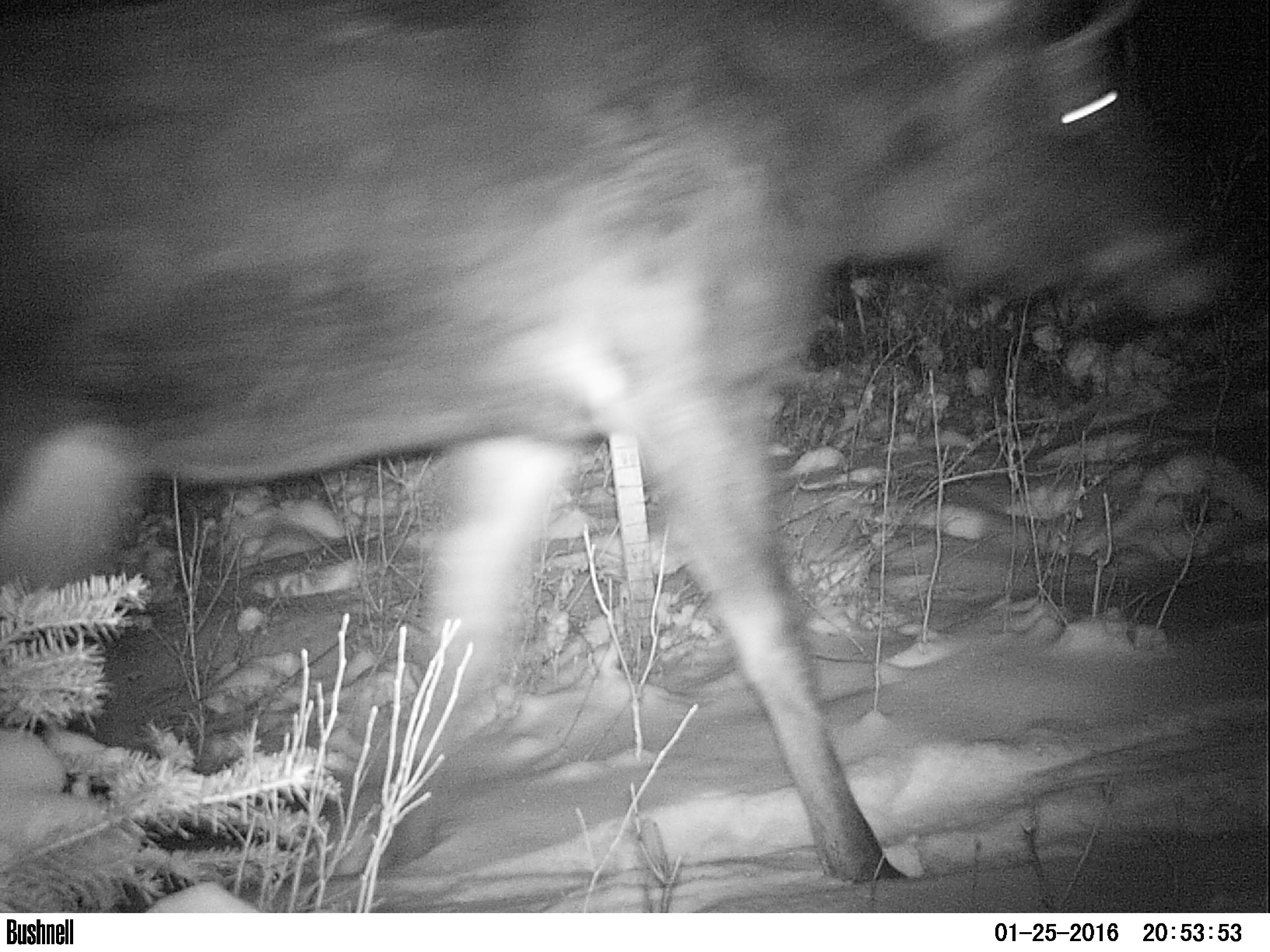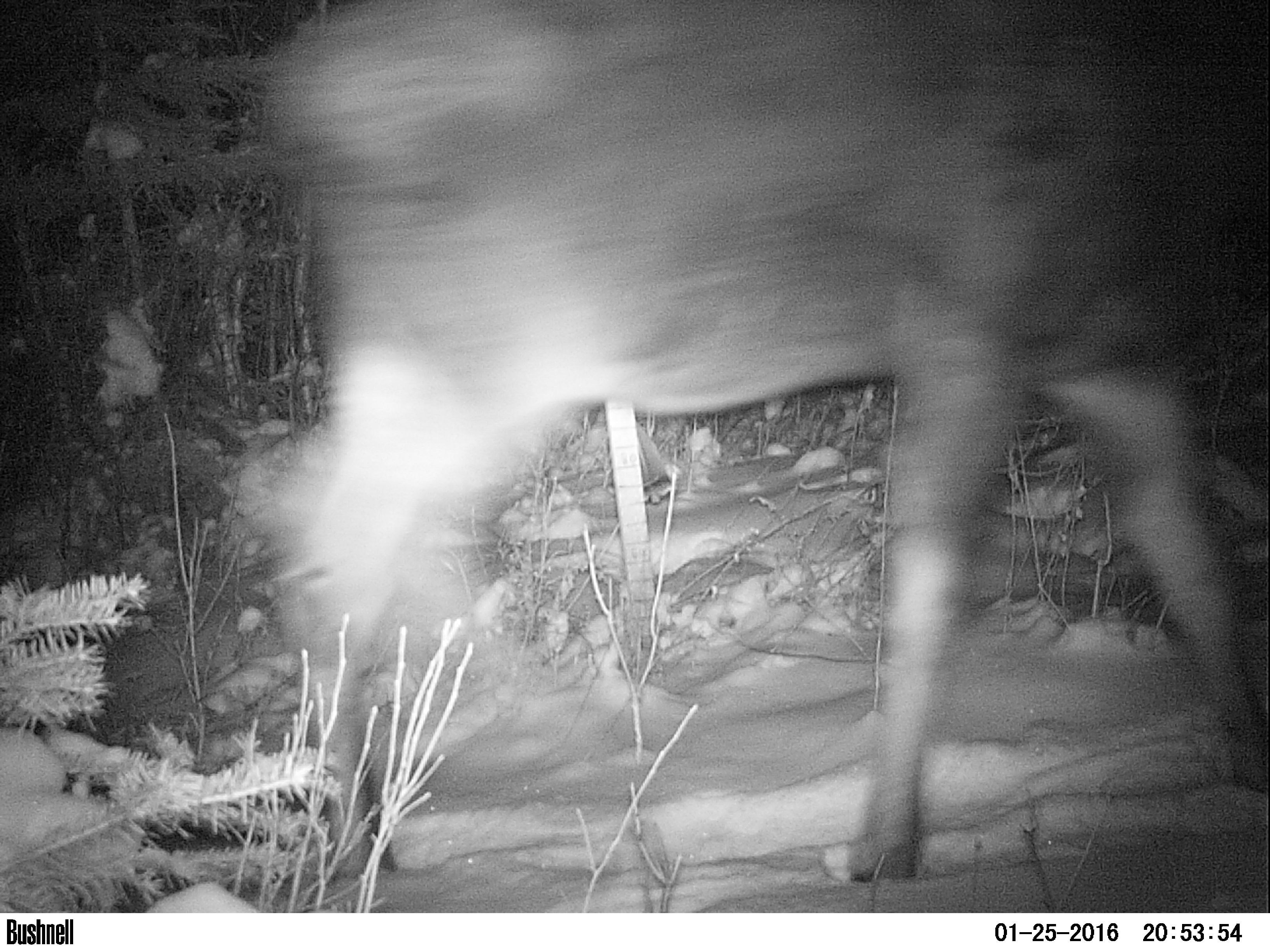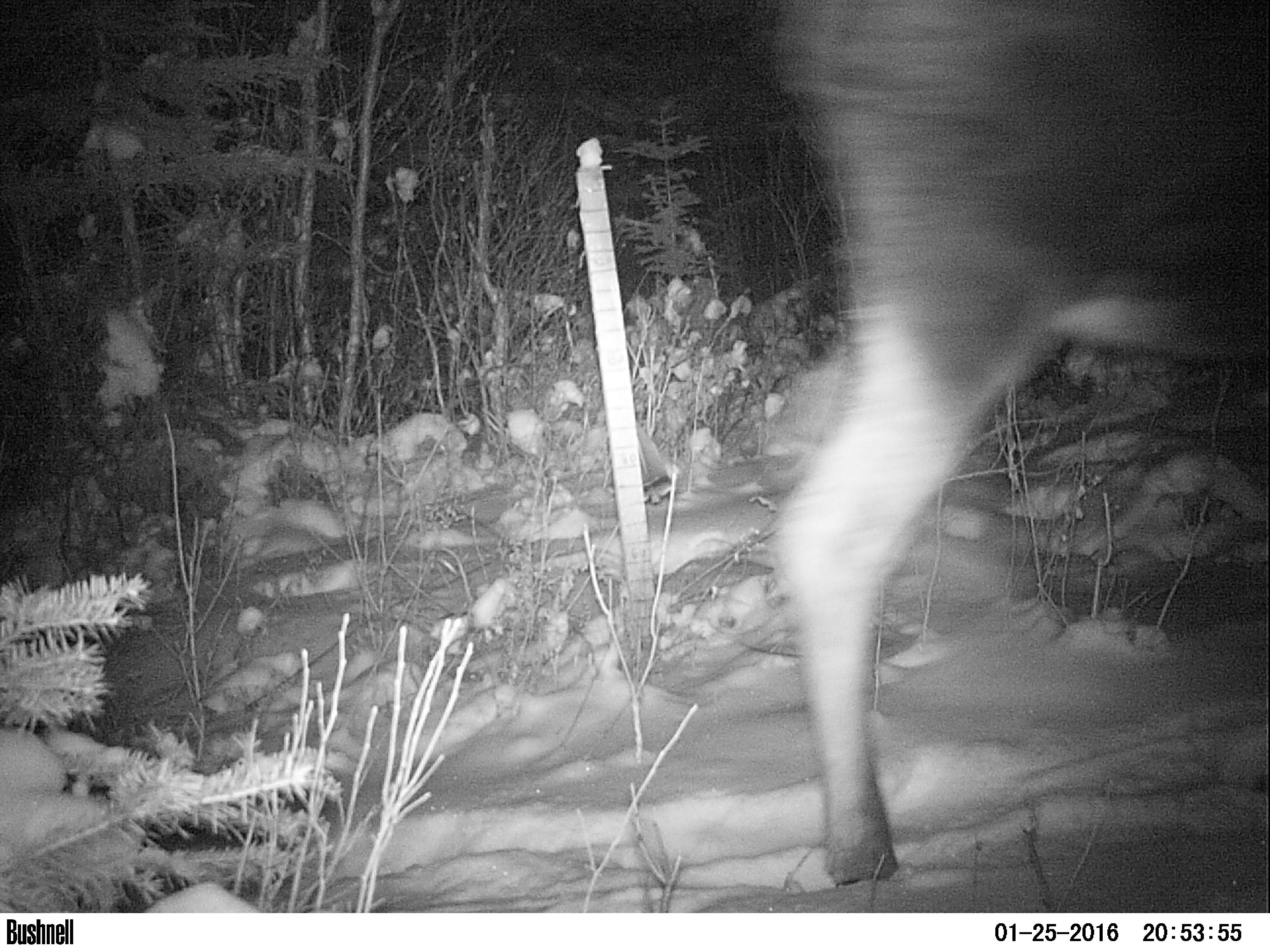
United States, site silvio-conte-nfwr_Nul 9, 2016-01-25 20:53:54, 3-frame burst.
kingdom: Animalia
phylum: Chordata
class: Mammalia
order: Artiodactyla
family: Cervidae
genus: Alces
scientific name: Alces alces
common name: moose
Moose (Alces alces).